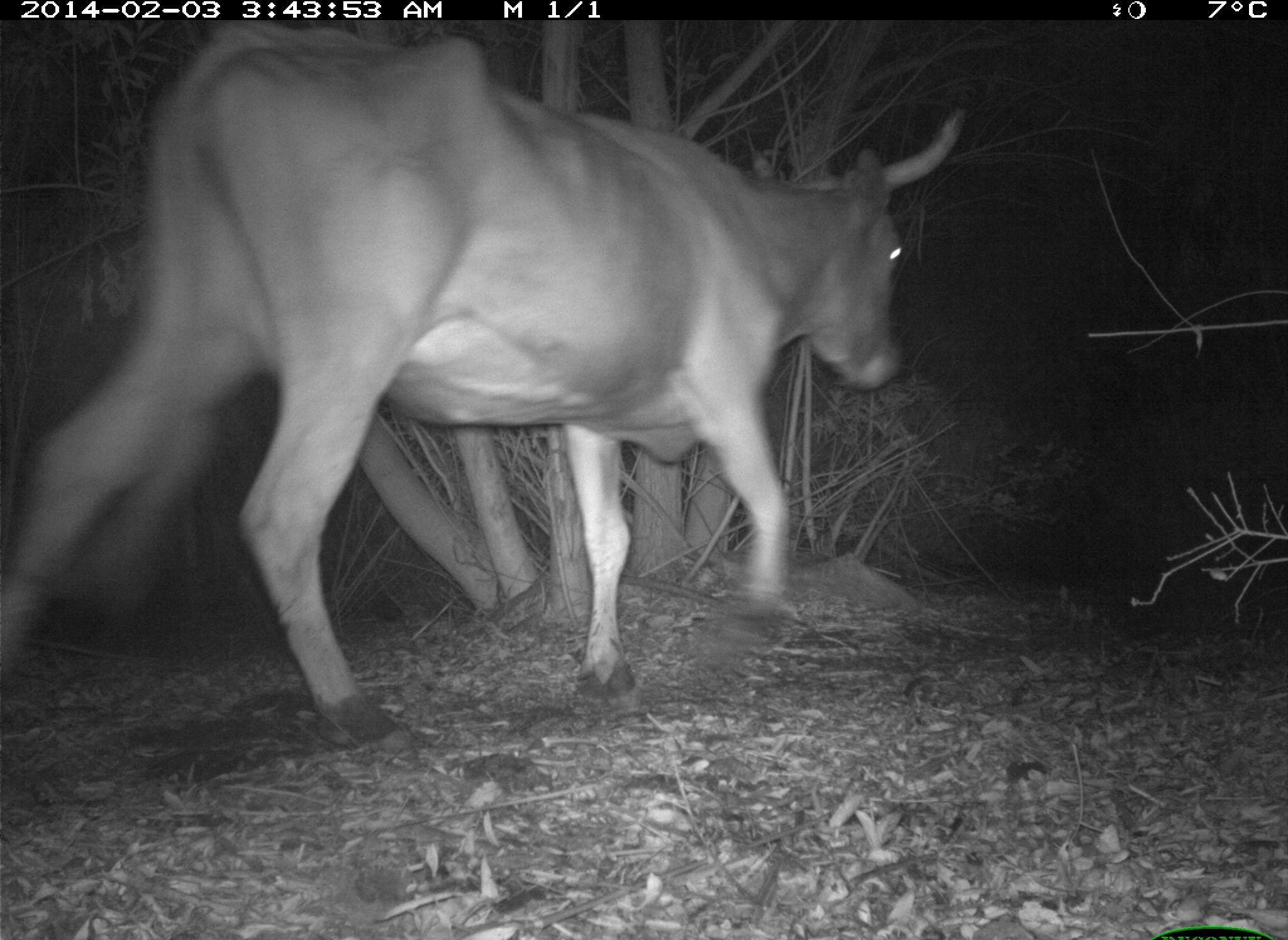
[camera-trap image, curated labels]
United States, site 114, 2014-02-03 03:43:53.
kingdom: Animalia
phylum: Chordata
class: Mammalia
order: Artiodactyla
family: Bovidae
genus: Bos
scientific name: Bos taurus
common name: cow